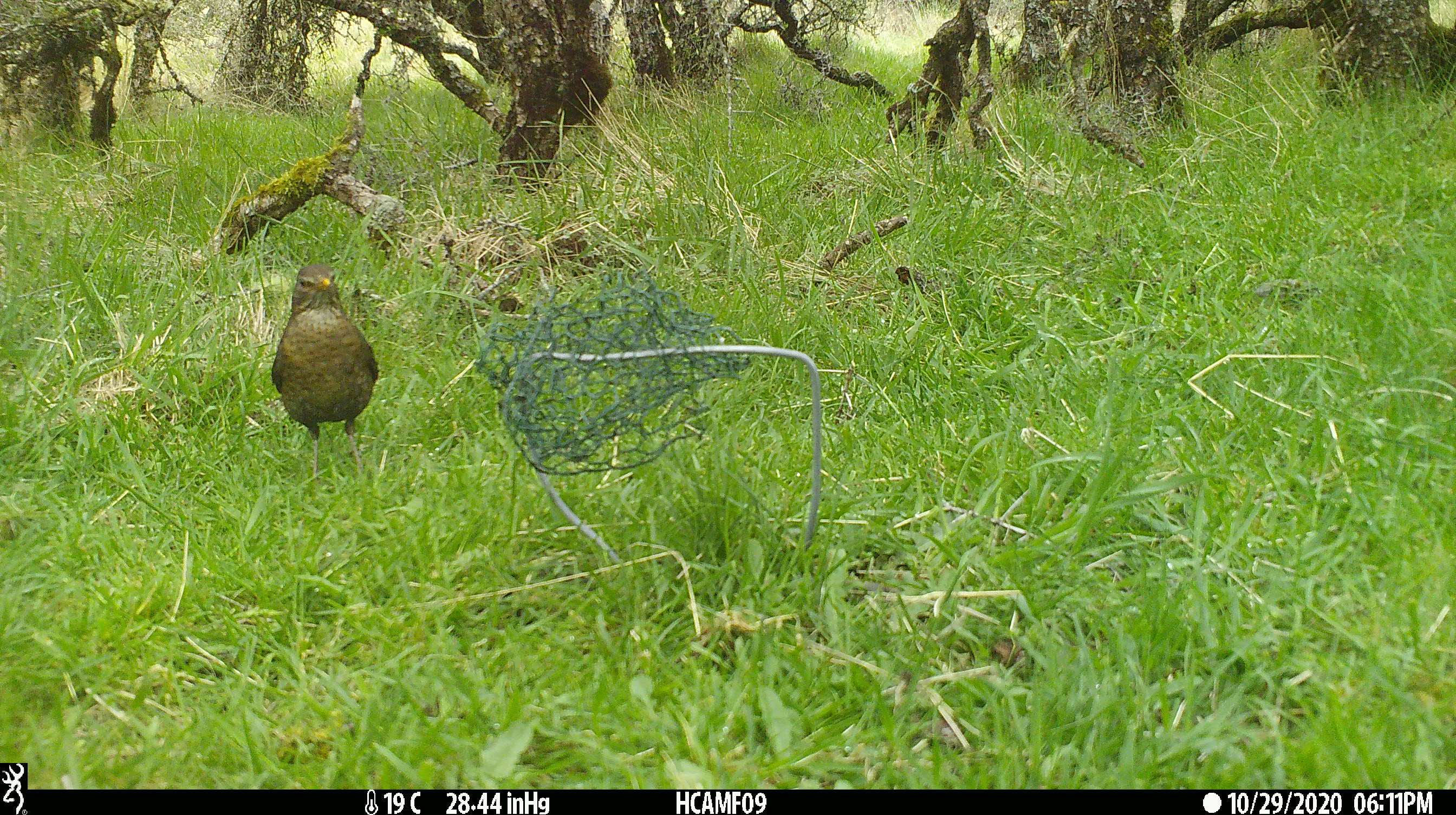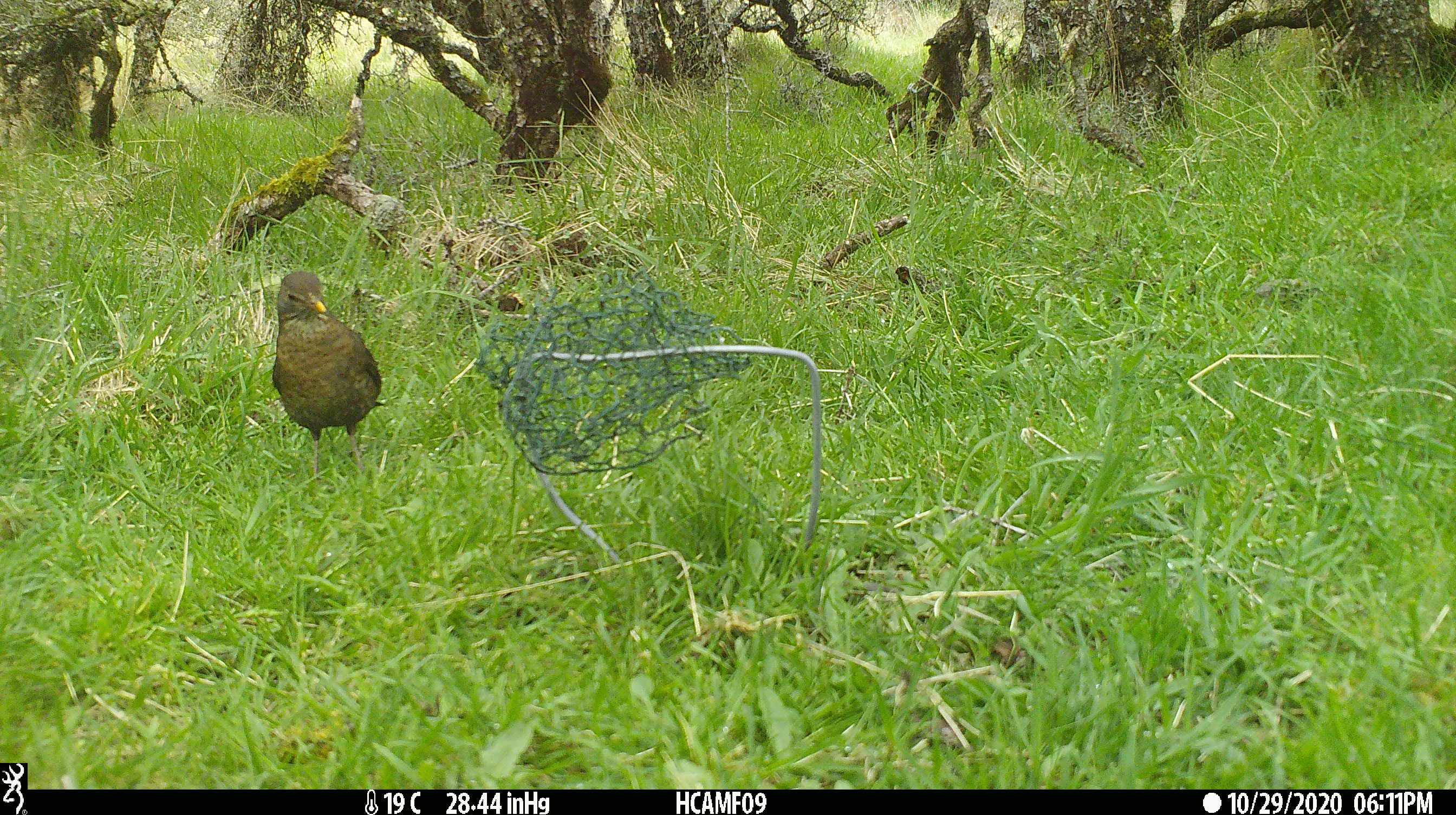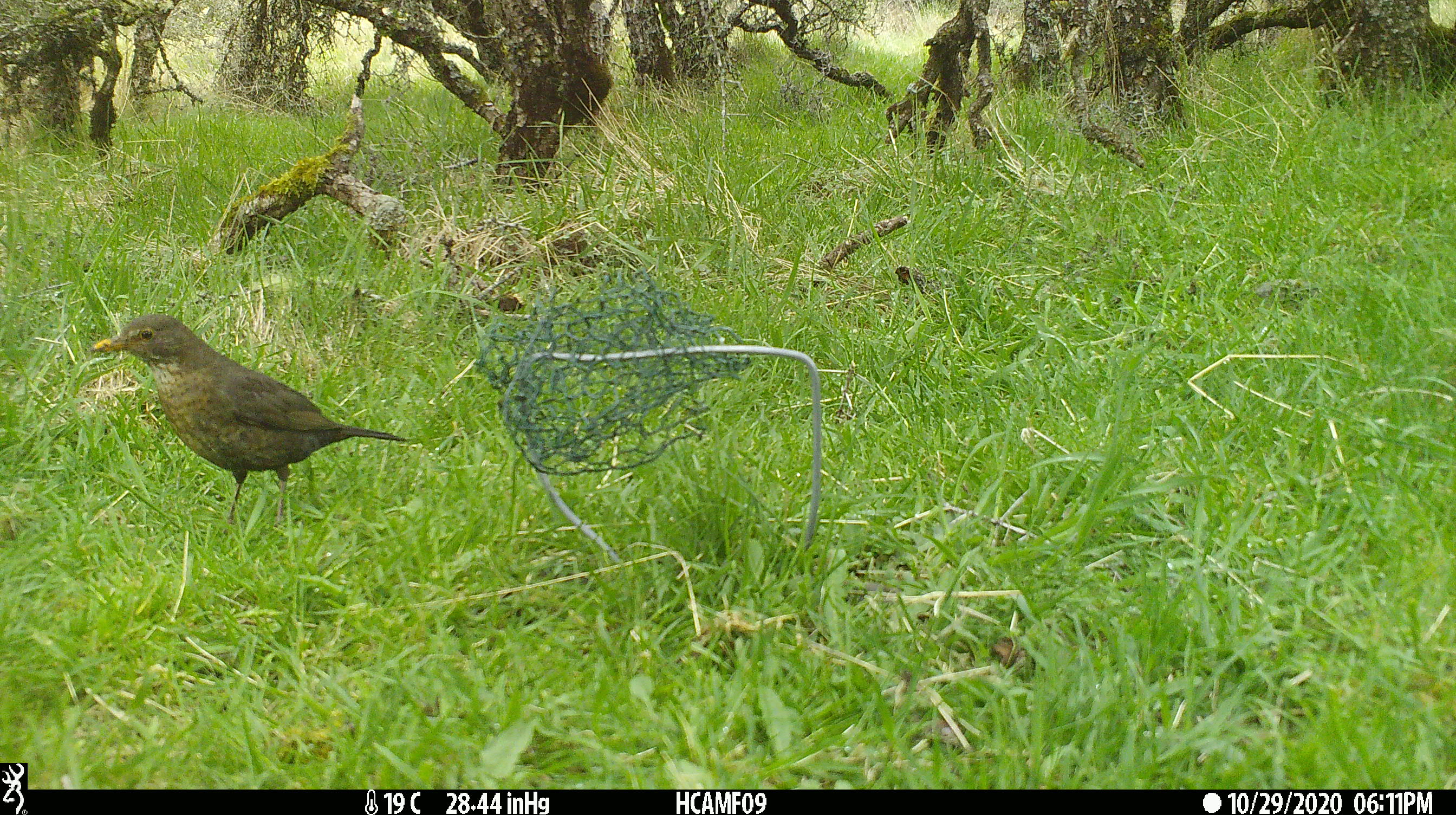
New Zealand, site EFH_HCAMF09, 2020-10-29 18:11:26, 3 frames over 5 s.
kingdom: Animalia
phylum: Chordata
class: Aves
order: Passeriformes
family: Turdidae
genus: Turdus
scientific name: Turdus merula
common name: eurasian blackbird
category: blackbird